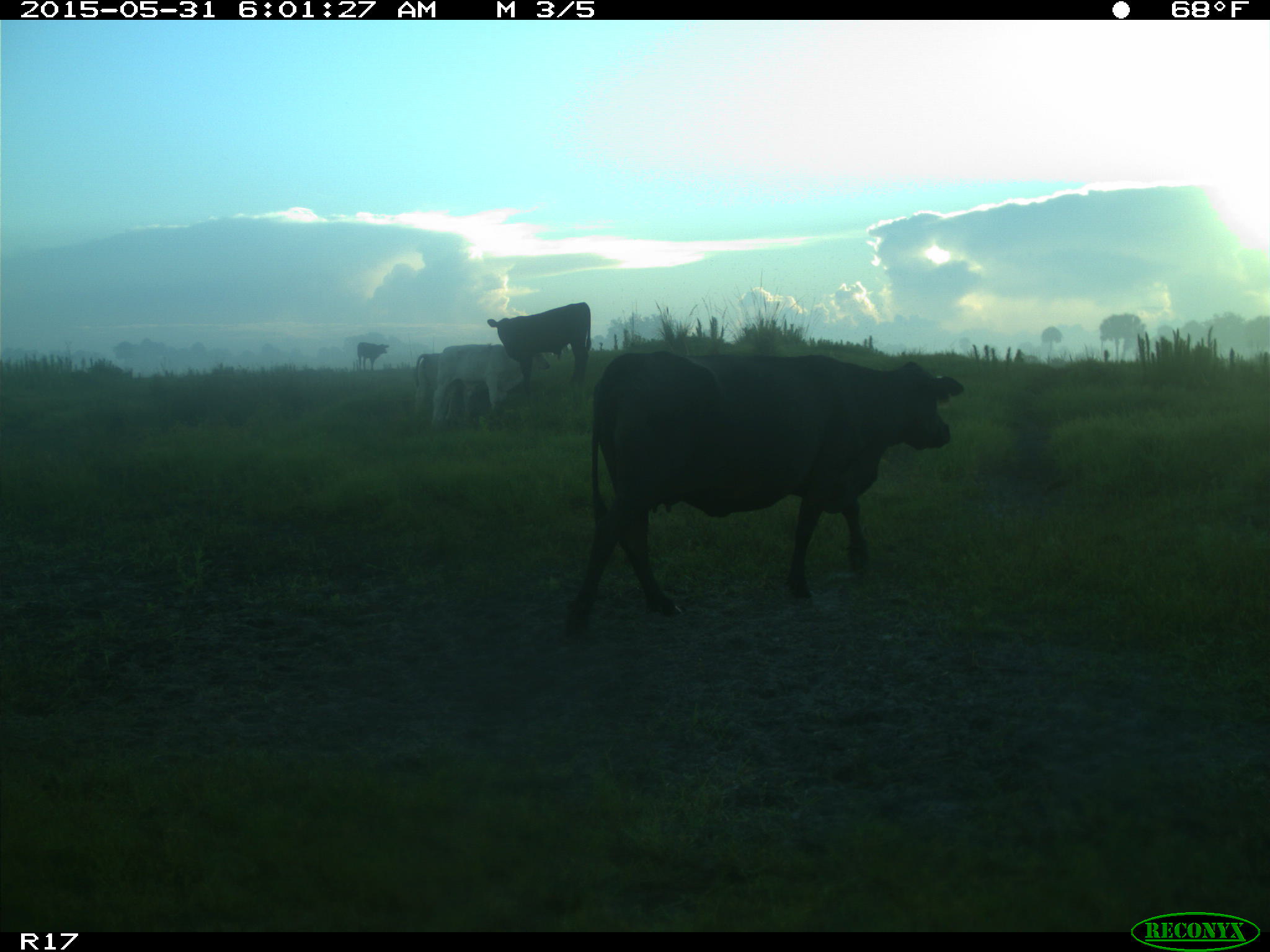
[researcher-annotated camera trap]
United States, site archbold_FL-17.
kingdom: Animalia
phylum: Chordata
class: Mammalia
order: Artiodactyla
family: Bovidae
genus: Bos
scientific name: Bos taurus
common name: domestic cow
Bos taurus (domestic cow).